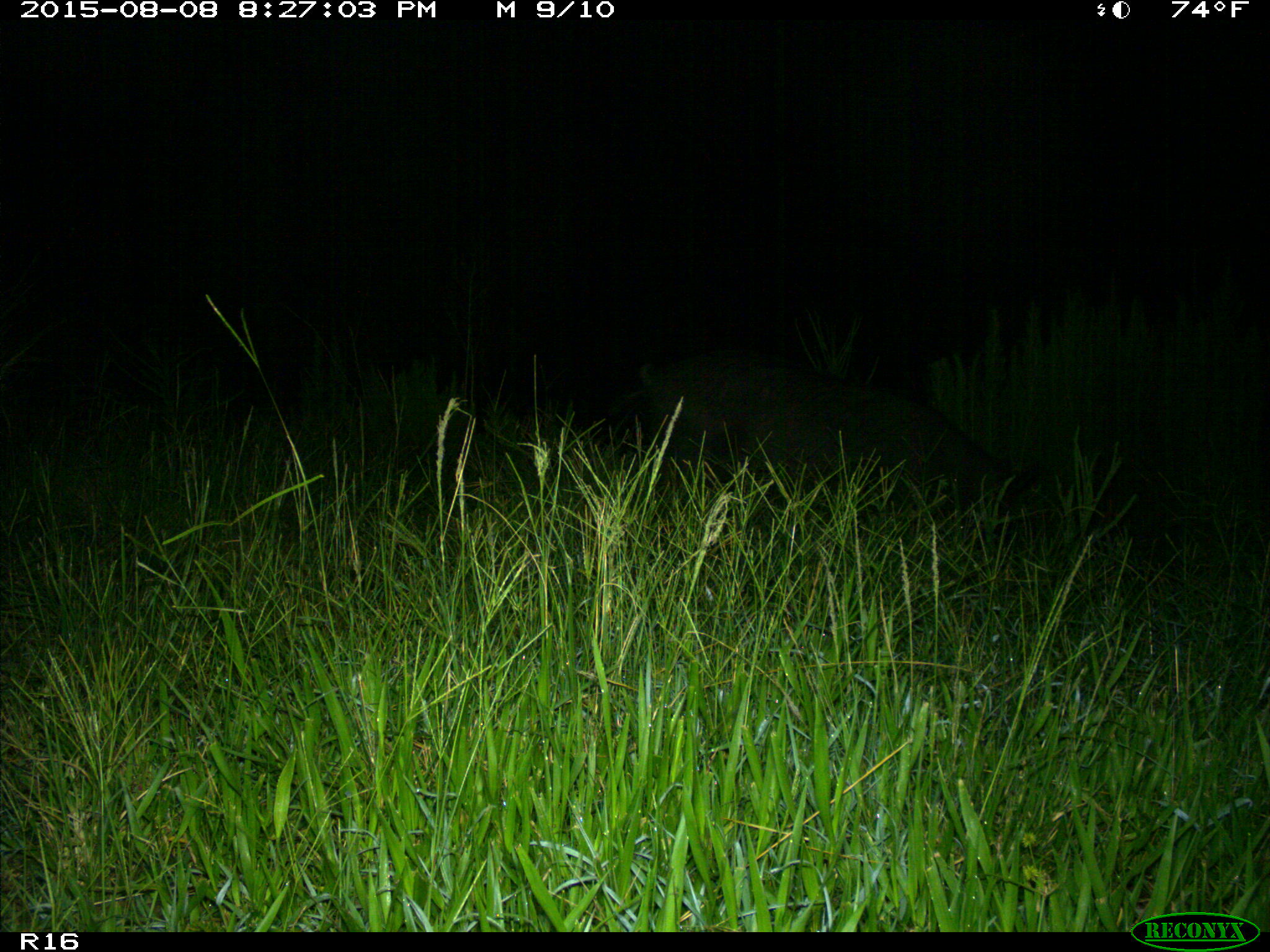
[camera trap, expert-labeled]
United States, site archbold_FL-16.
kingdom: Animalia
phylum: Chordata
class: Mammalia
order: Artiodactyla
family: Suidae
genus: Sus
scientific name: Sus scrofa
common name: wild boar